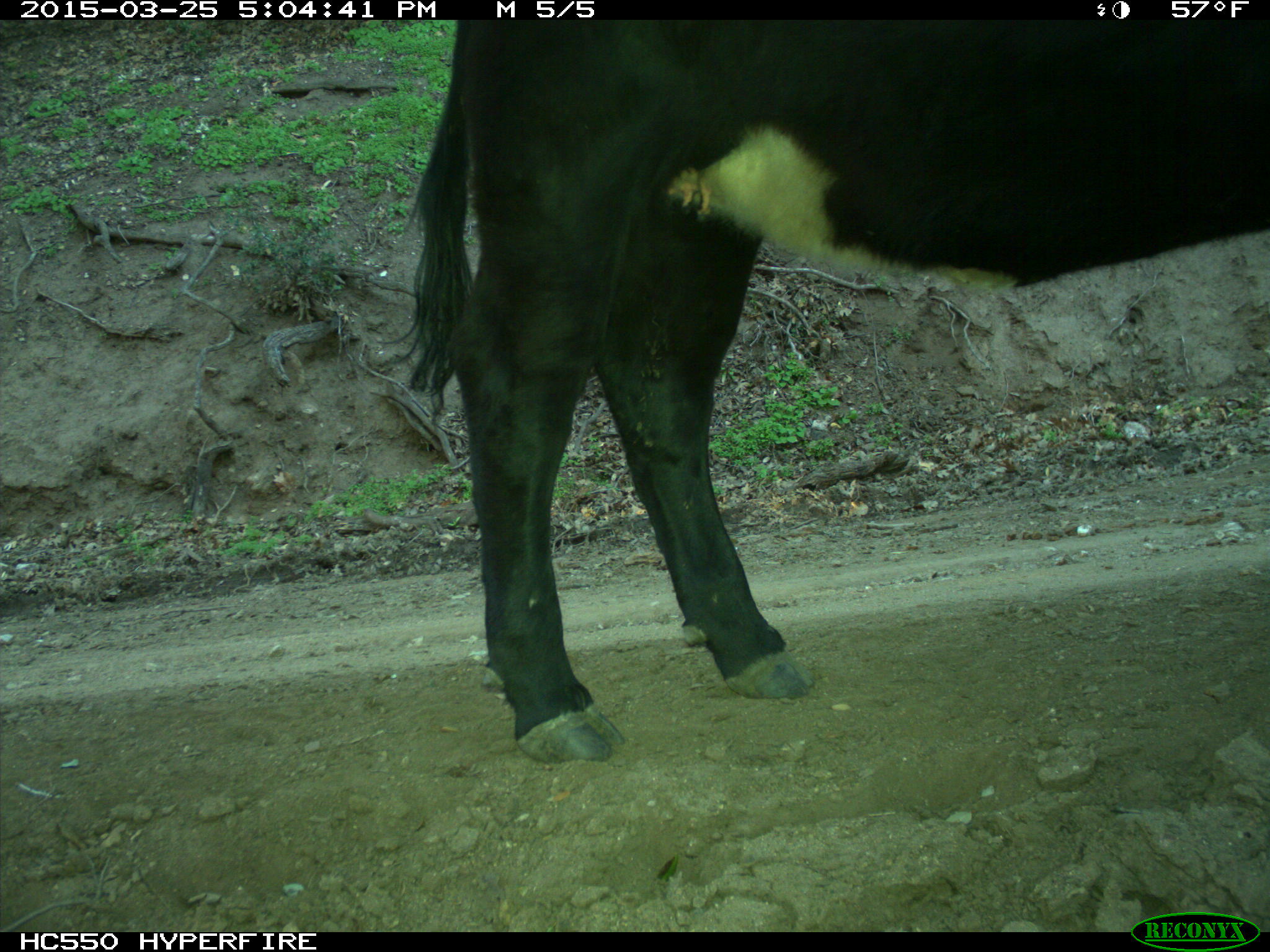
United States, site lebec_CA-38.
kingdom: Animalia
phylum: Chordata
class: Mammalia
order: Artiodactyla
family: Bovidae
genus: Bos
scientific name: Bos taurus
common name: domestic cow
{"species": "Bos taurus (domestic cow)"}